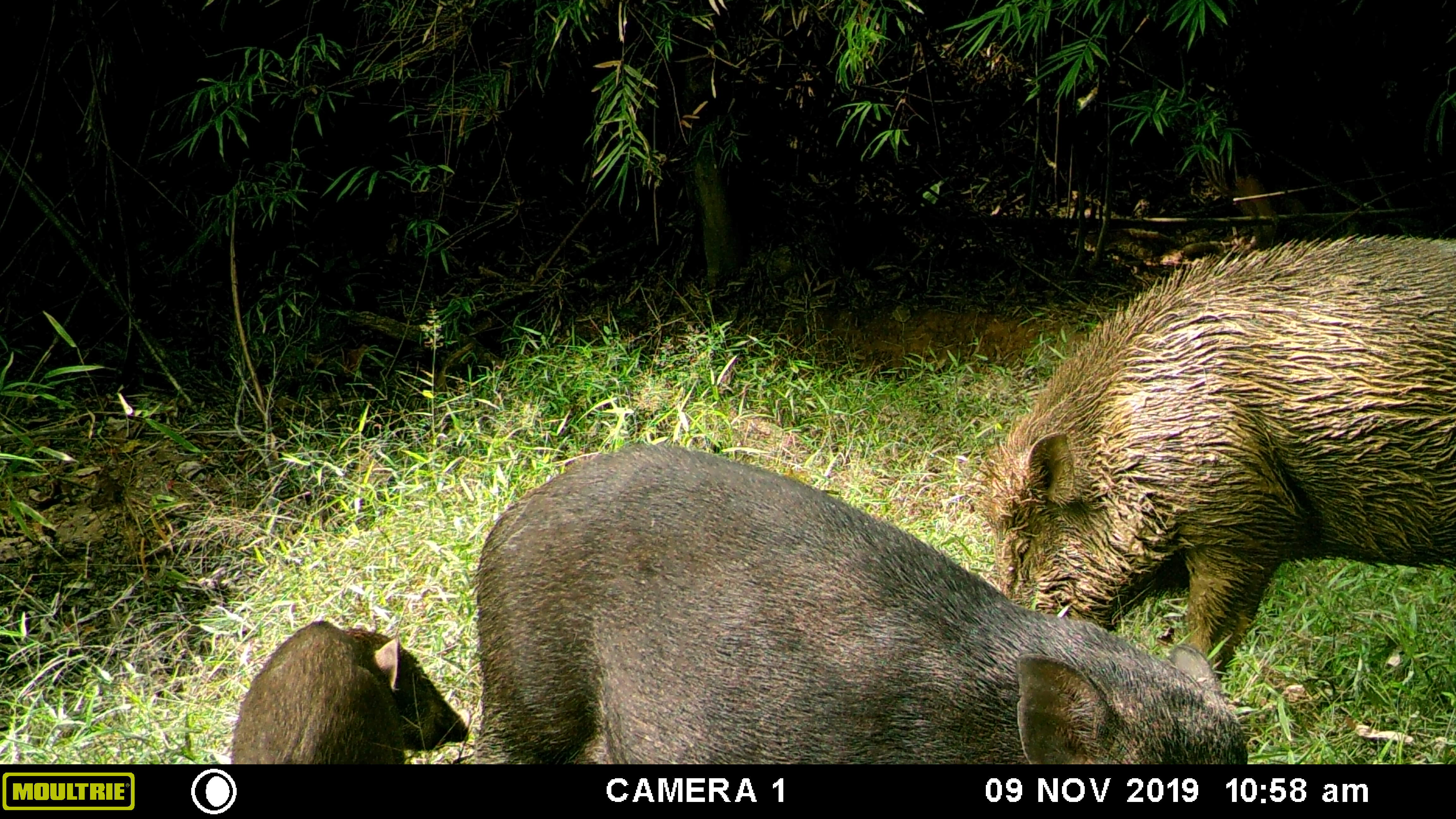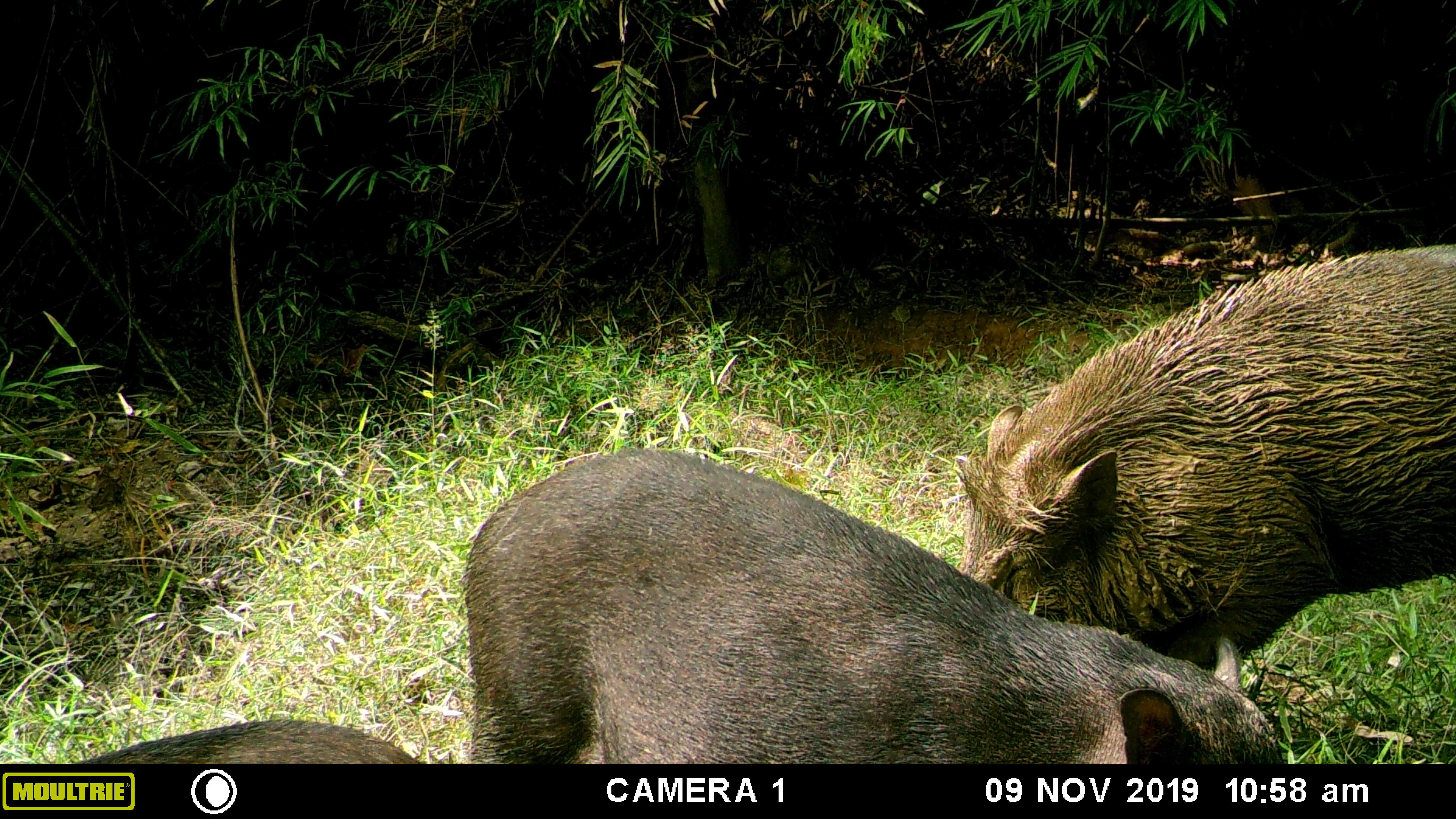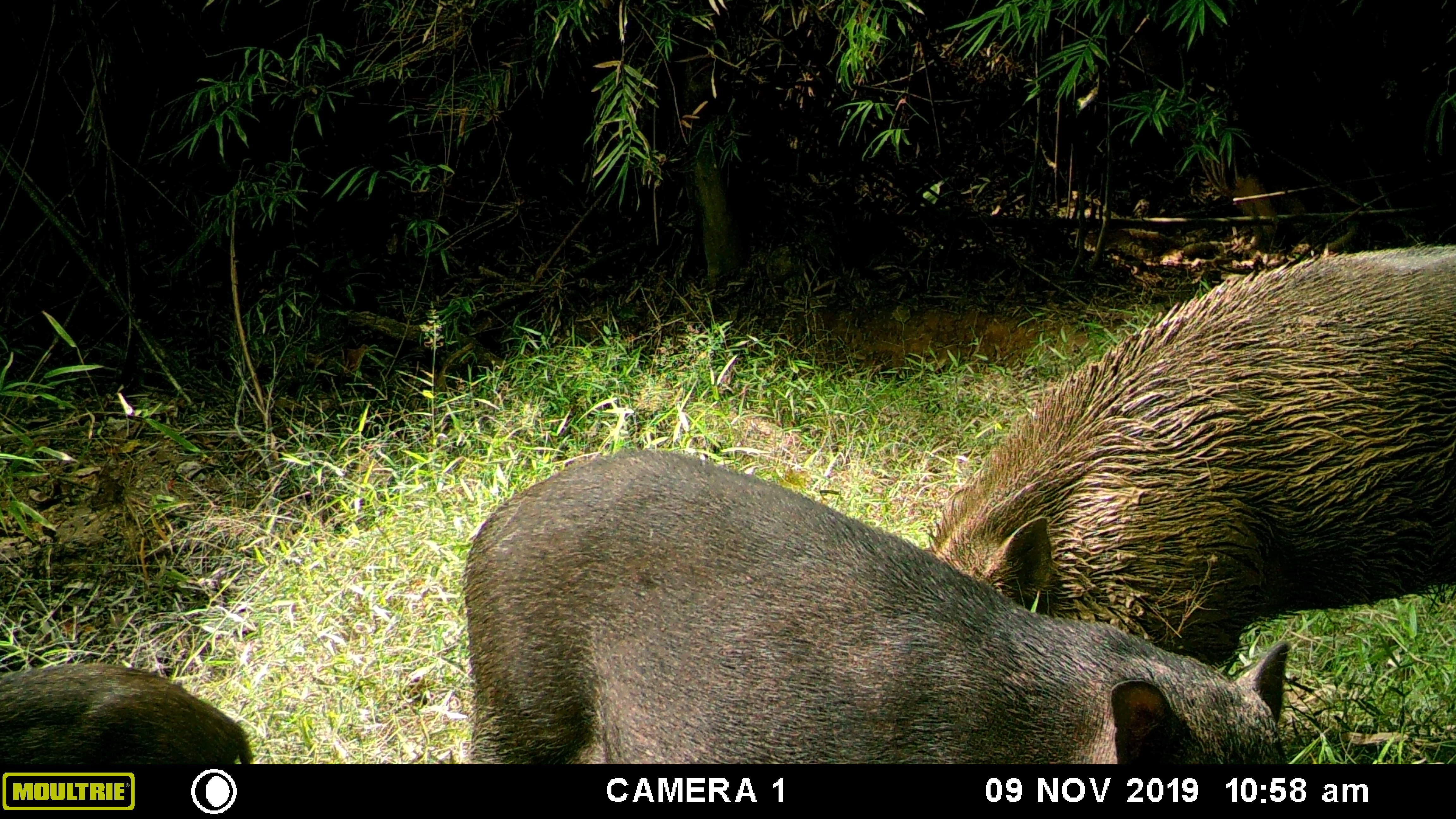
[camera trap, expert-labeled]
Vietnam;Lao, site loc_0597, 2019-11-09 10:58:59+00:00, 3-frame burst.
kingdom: Animalia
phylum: Chordata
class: Mammalia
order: Artiodactyla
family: Suidae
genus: Sus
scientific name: Sus scrofa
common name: eurasian wild pig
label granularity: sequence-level